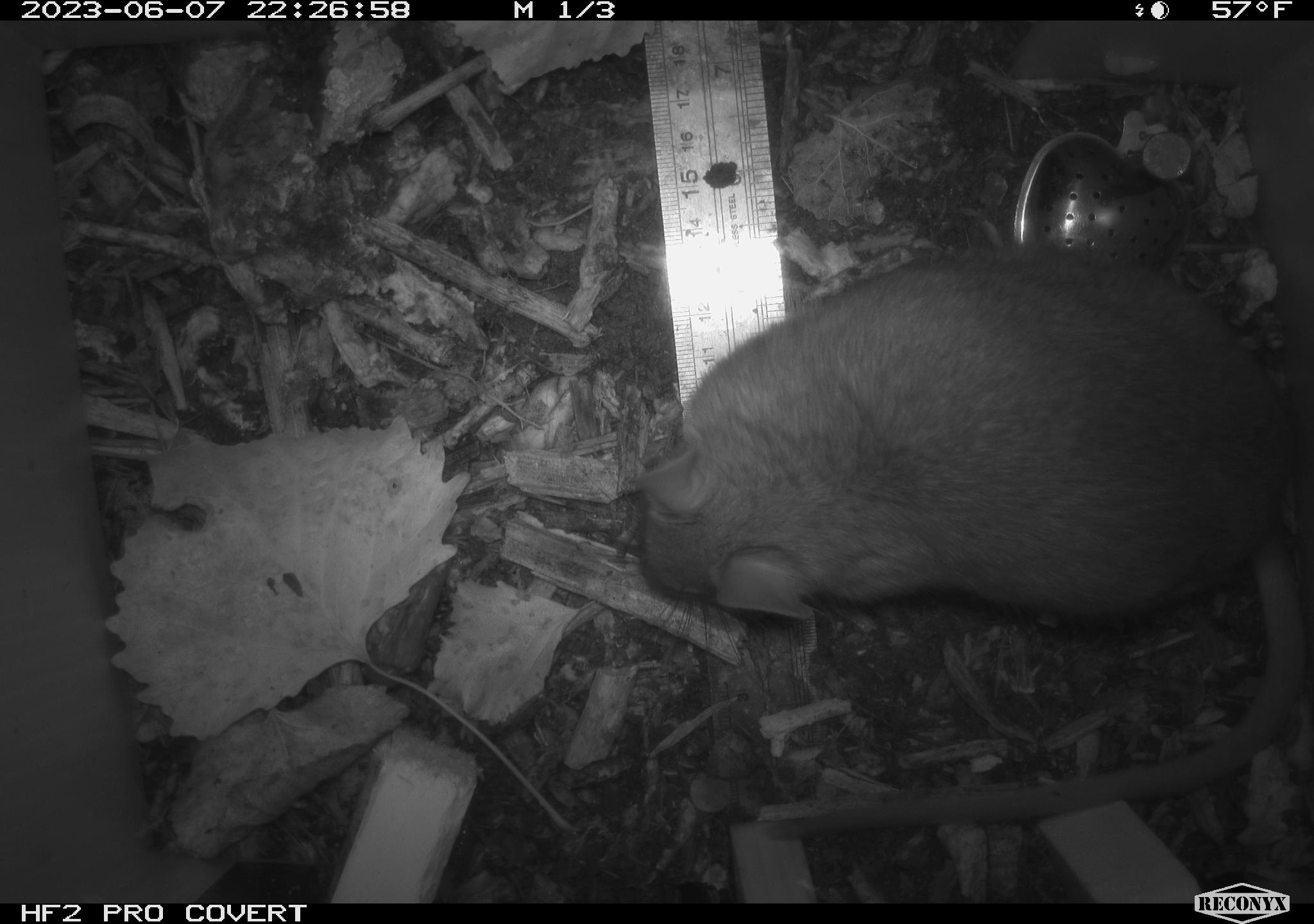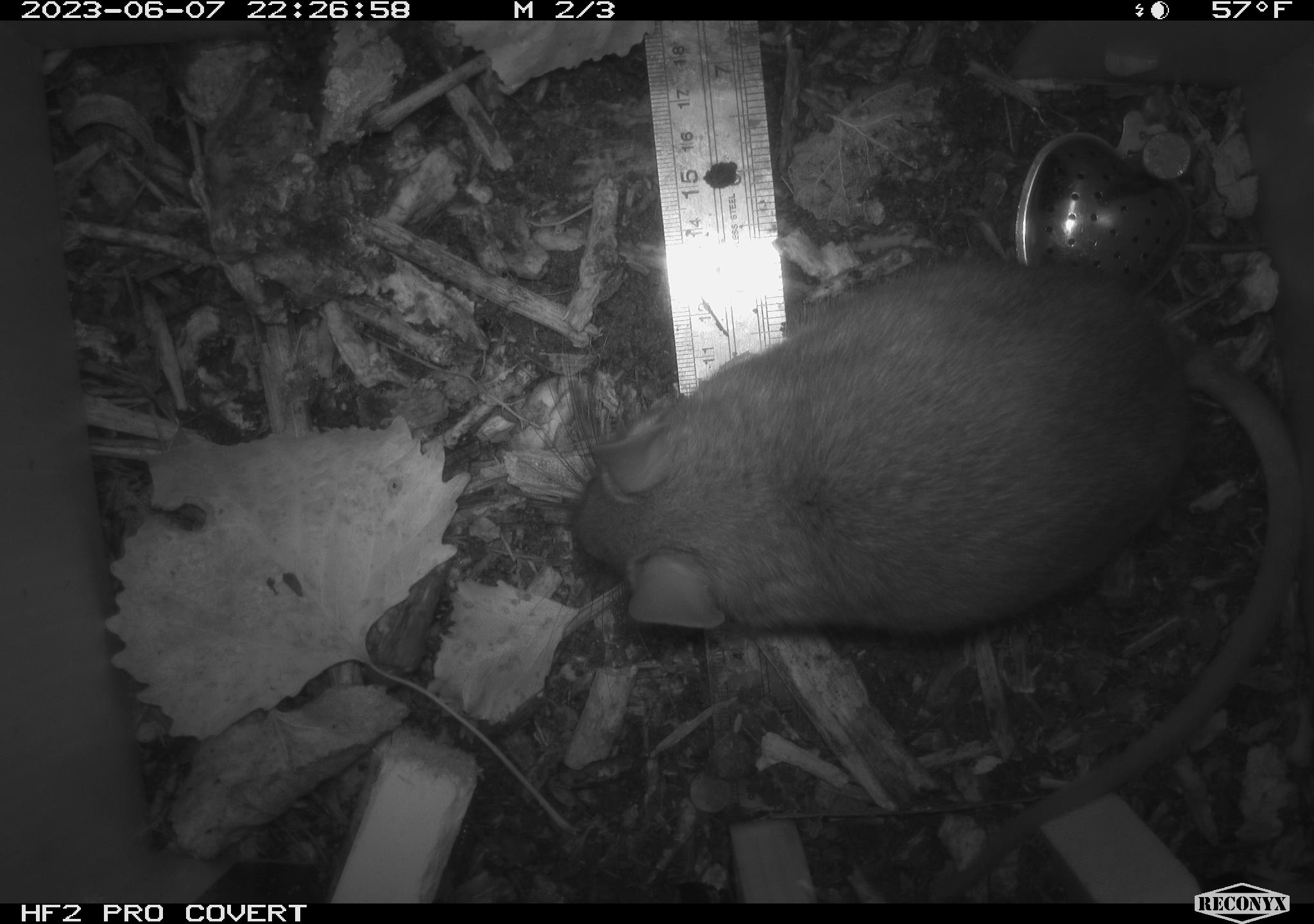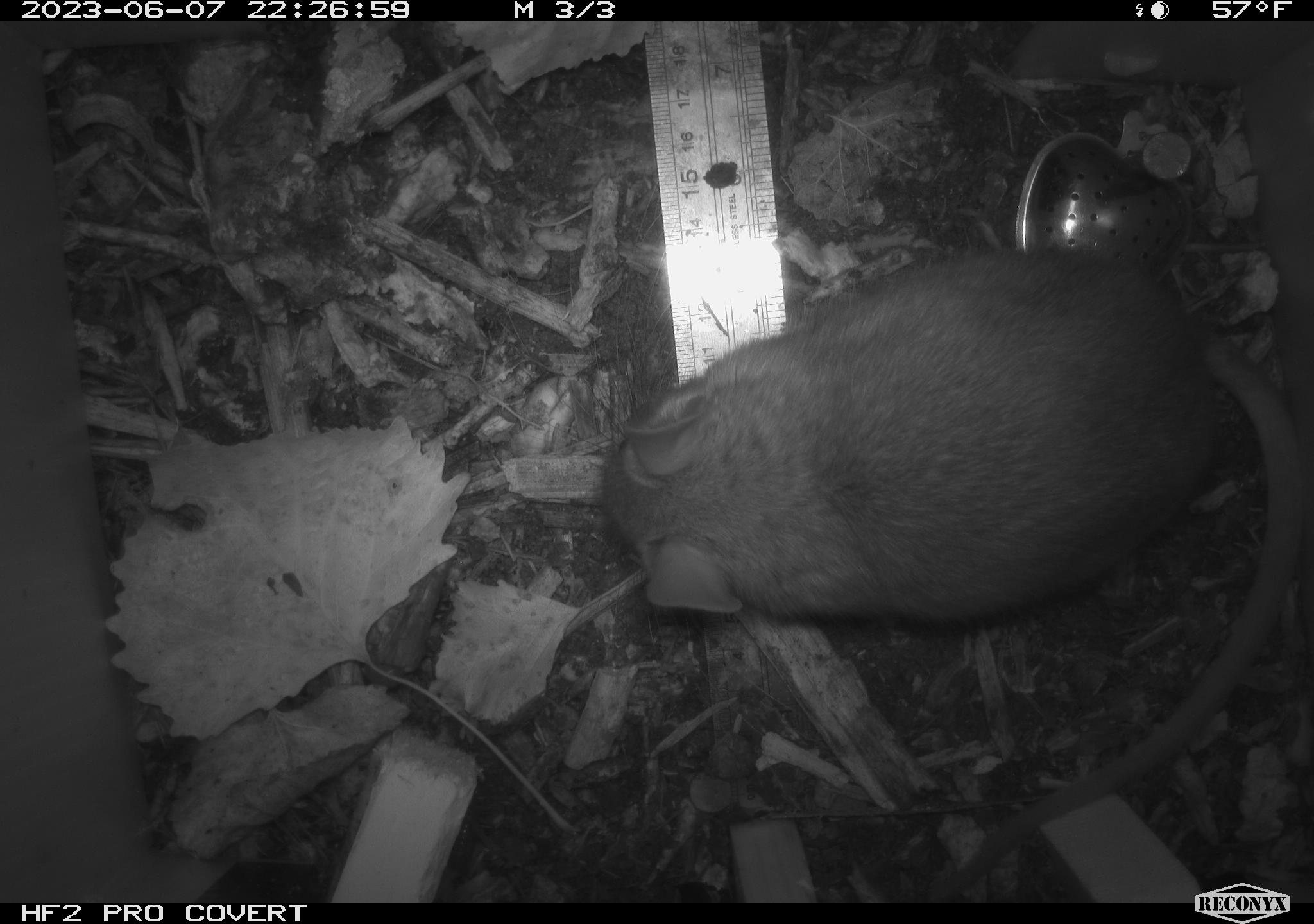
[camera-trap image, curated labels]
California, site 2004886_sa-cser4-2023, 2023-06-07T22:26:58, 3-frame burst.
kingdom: Animalia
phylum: Chordata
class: Mammalia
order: Rodentia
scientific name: Rodentia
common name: woodrat or rat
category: woodrat or rat species